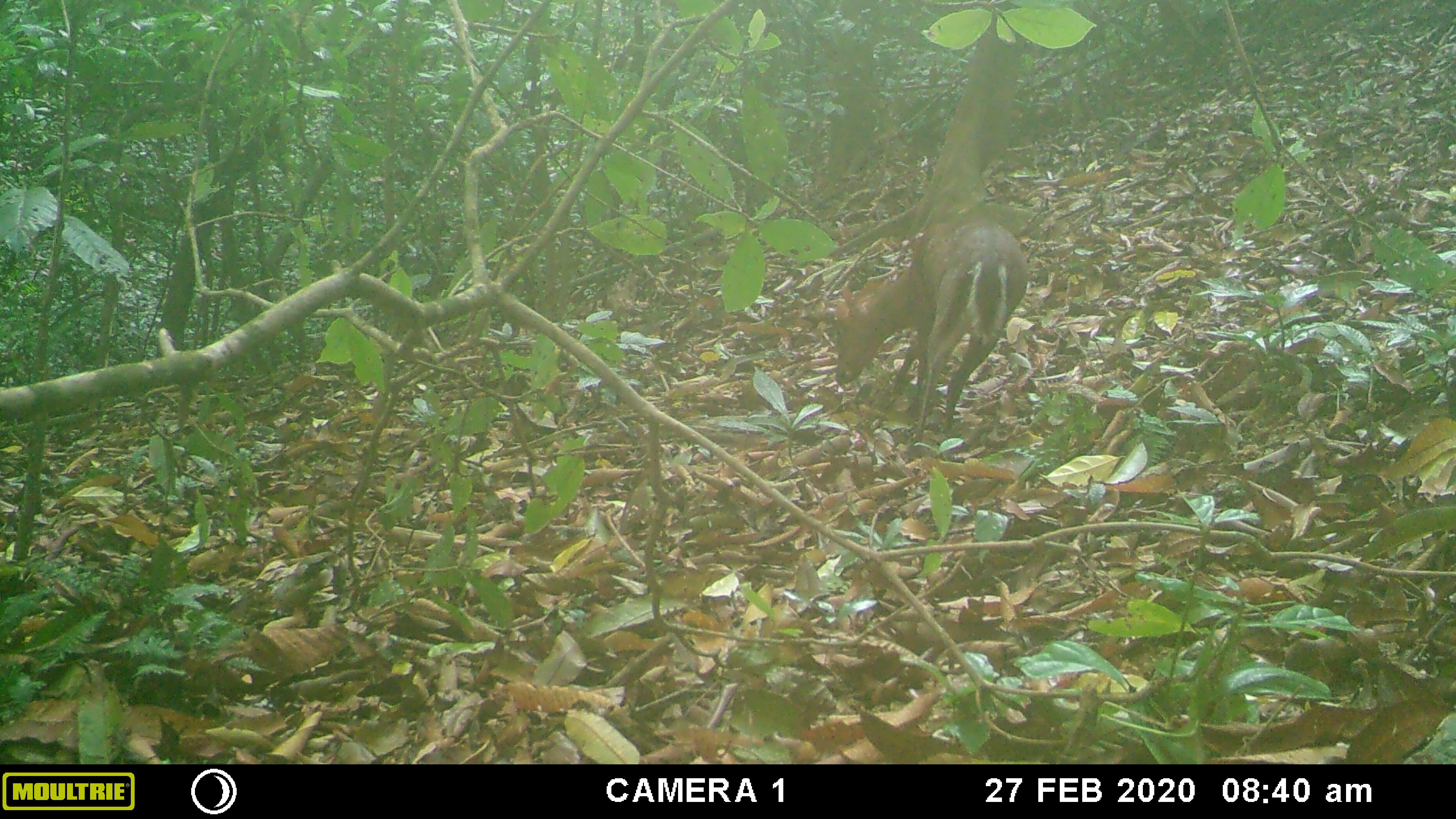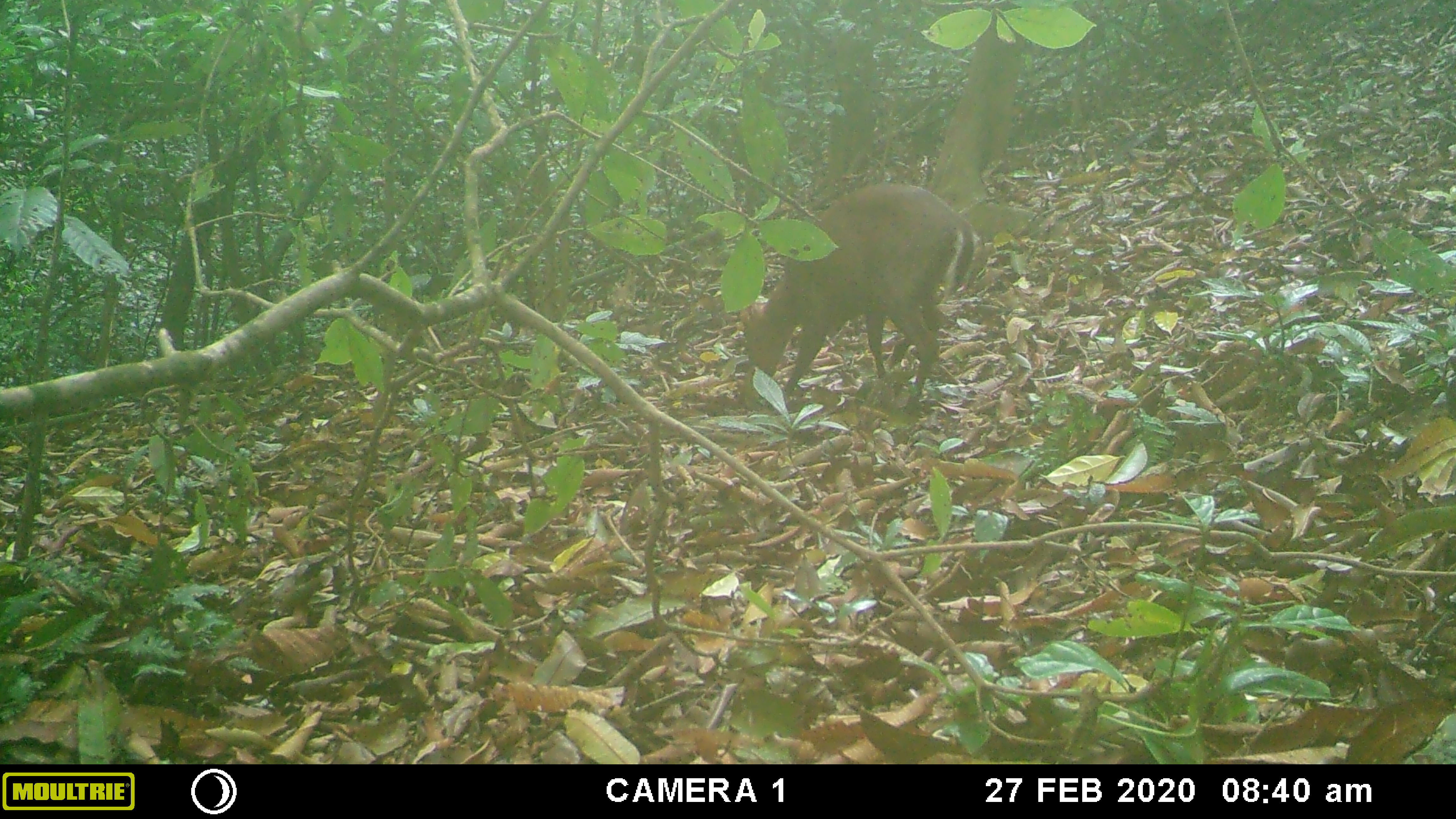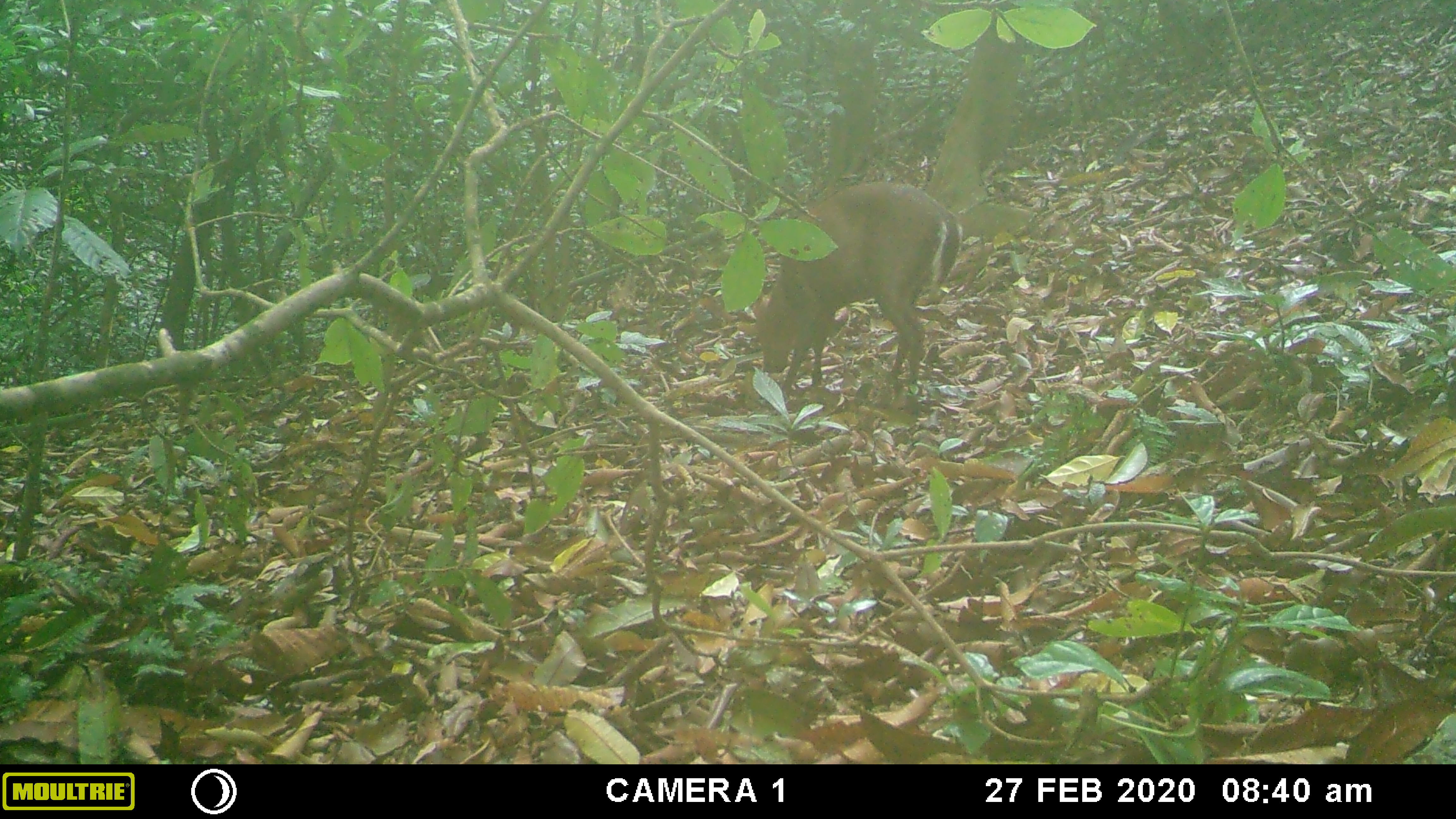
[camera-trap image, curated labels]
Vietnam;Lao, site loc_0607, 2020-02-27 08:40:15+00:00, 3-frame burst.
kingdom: Animalia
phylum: Chordata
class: Mammalia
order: Artiodactyla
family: Cervidae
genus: Muntiacus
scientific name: Muntiacus rooseveltorum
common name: roosevelt's muntjac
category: roosevelts muntjac group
Roosevelts muntjac group (roosevelt's muntjac) (Muntiacus rooseveltorum). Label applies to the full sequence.